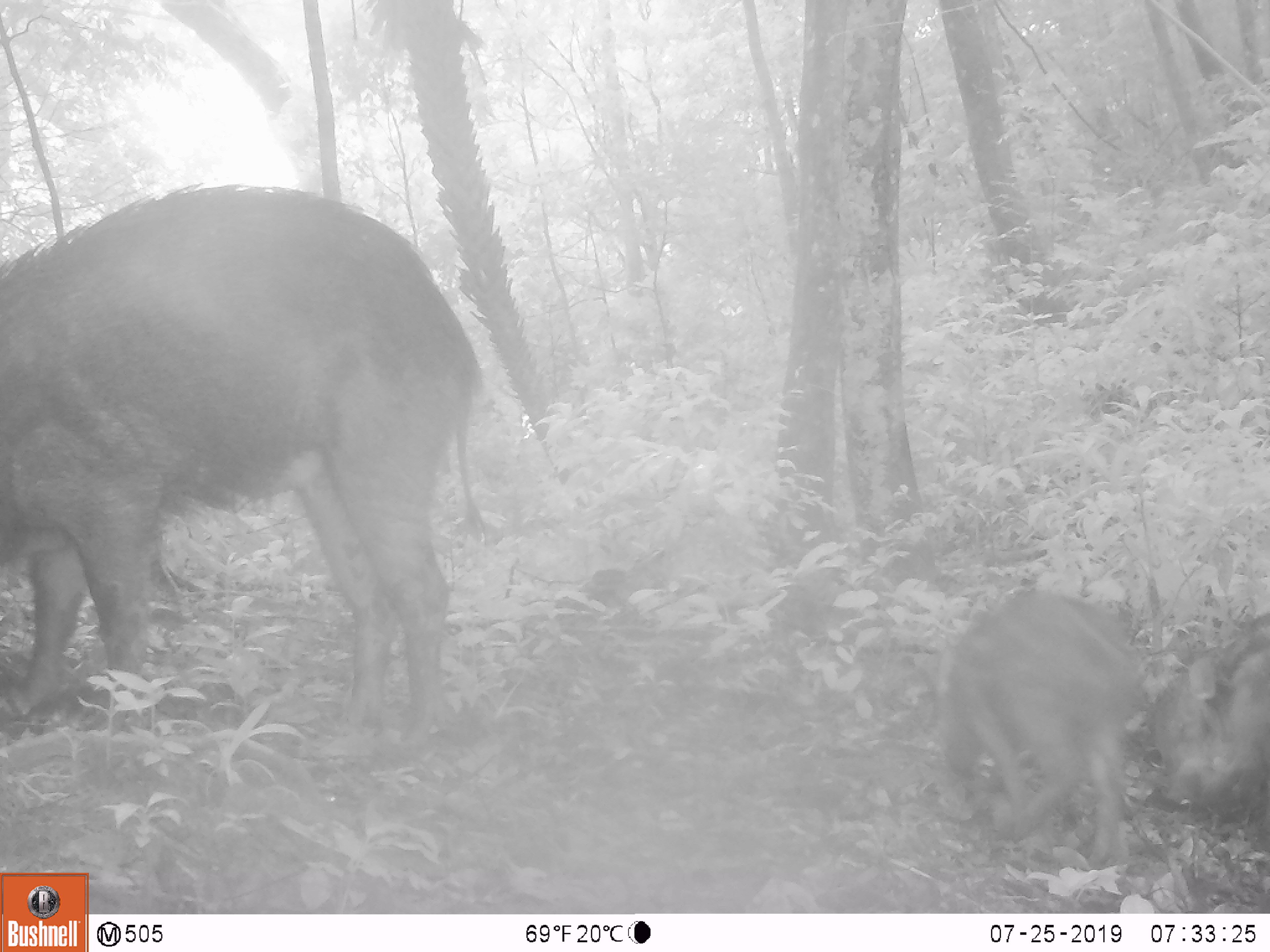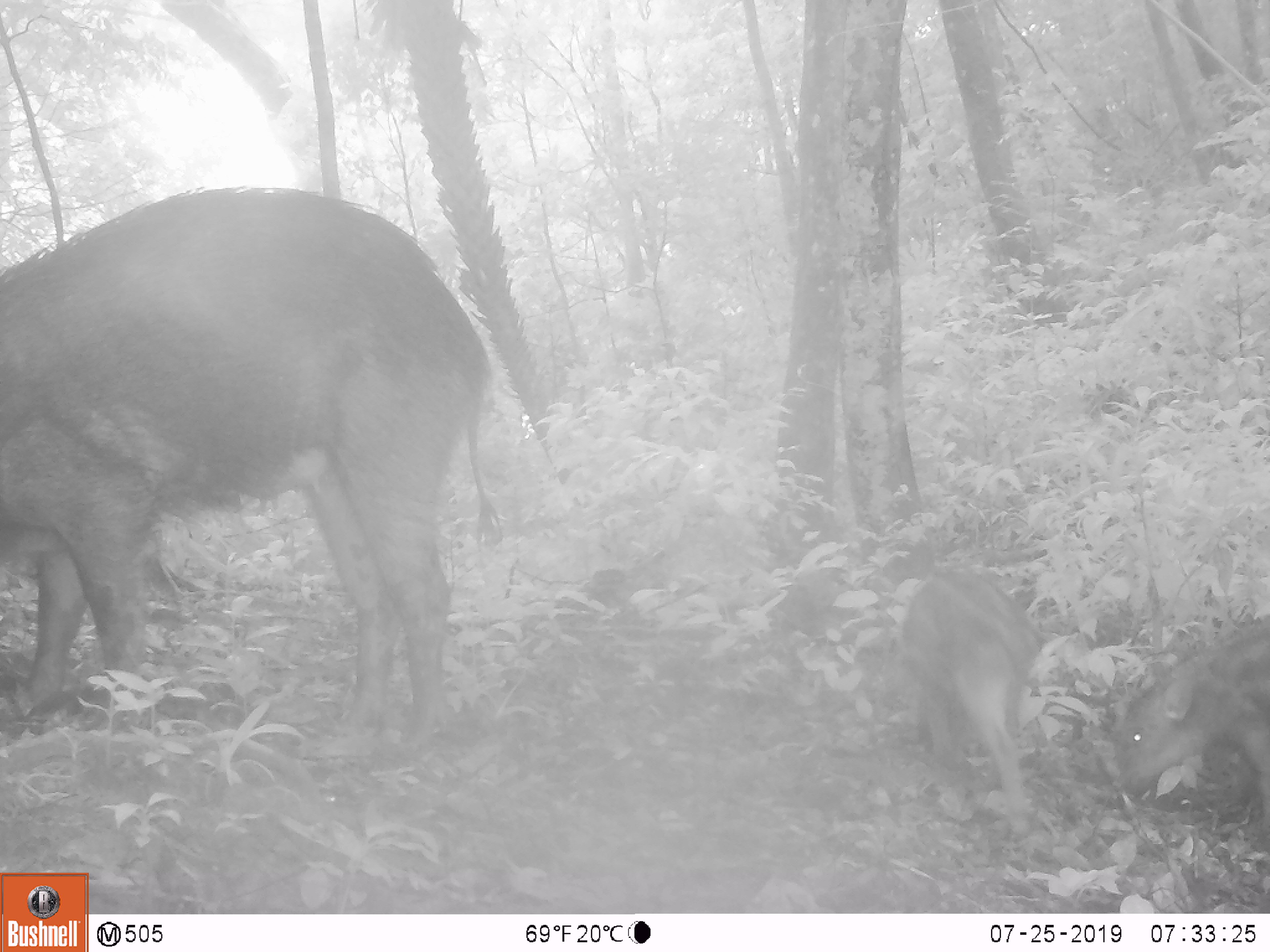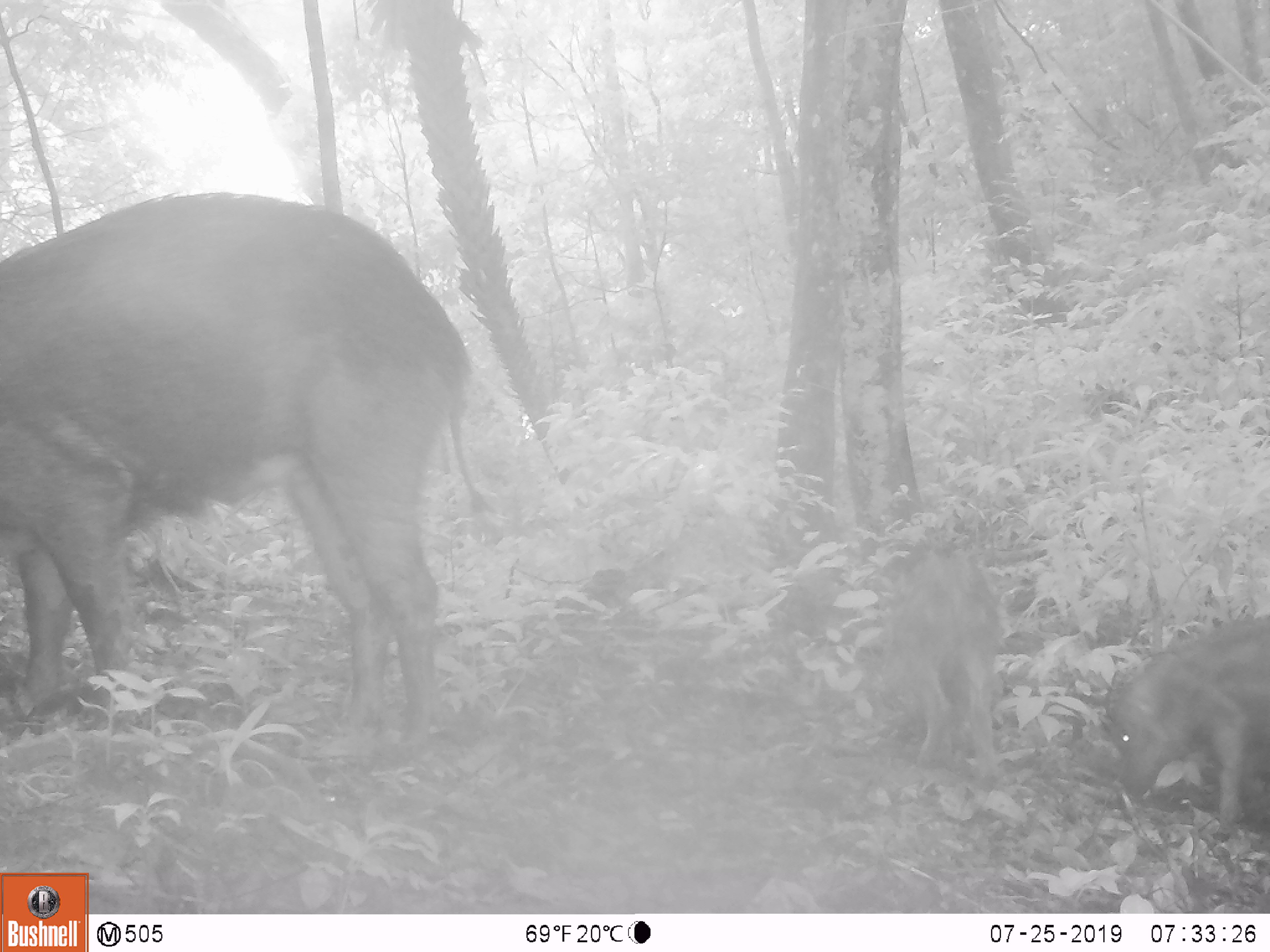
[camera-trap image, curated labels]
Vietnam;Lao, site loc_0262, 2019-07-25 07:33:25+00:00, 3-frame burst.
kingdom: Animalia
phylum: Chordata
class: Mammalia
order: Artiodactyla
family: Suidae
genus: Sus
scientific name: Sus scrofa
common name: eurasian wild pig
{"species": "eurasian wild pig (Sus scrofa)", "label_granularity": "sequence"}